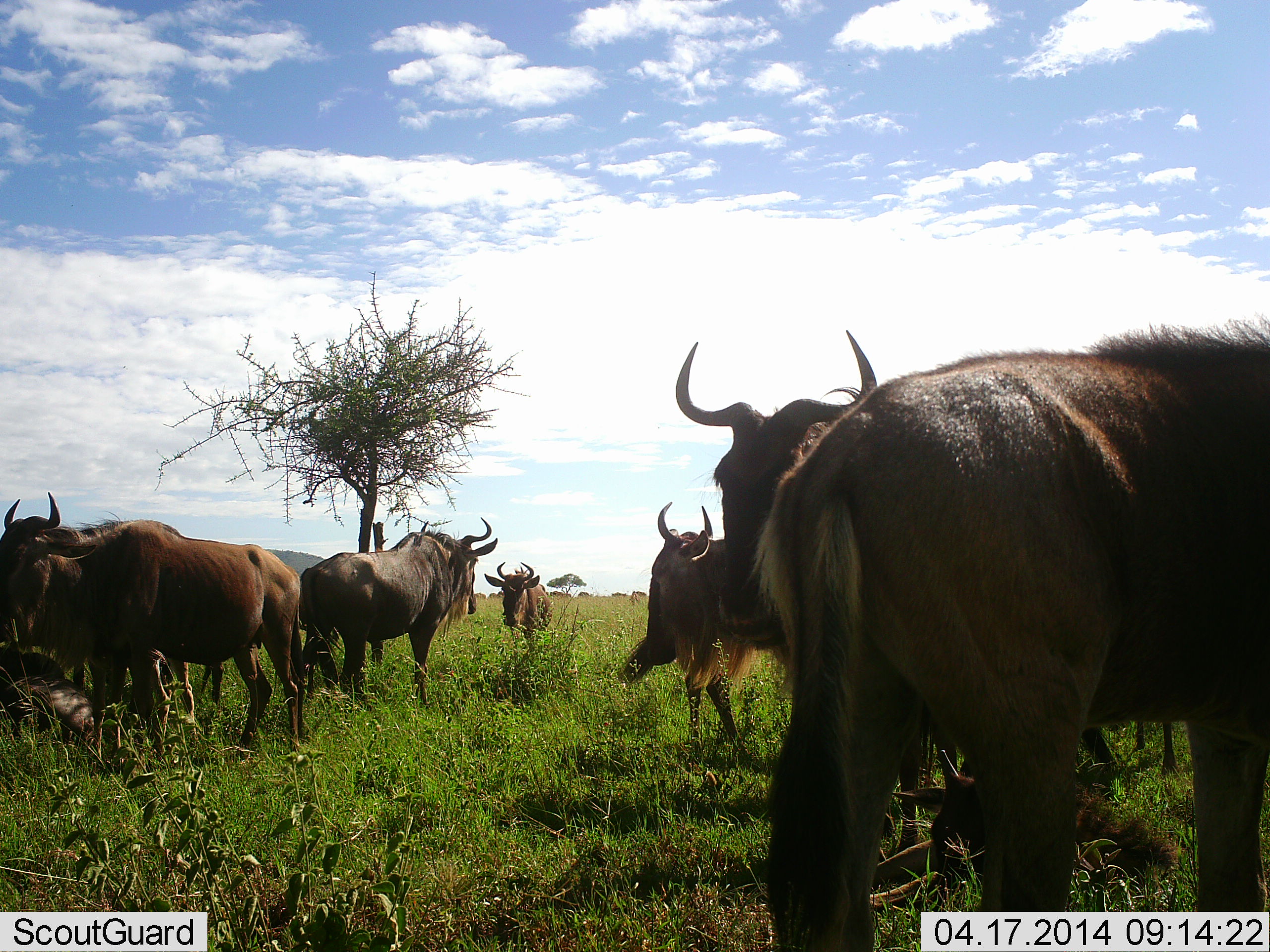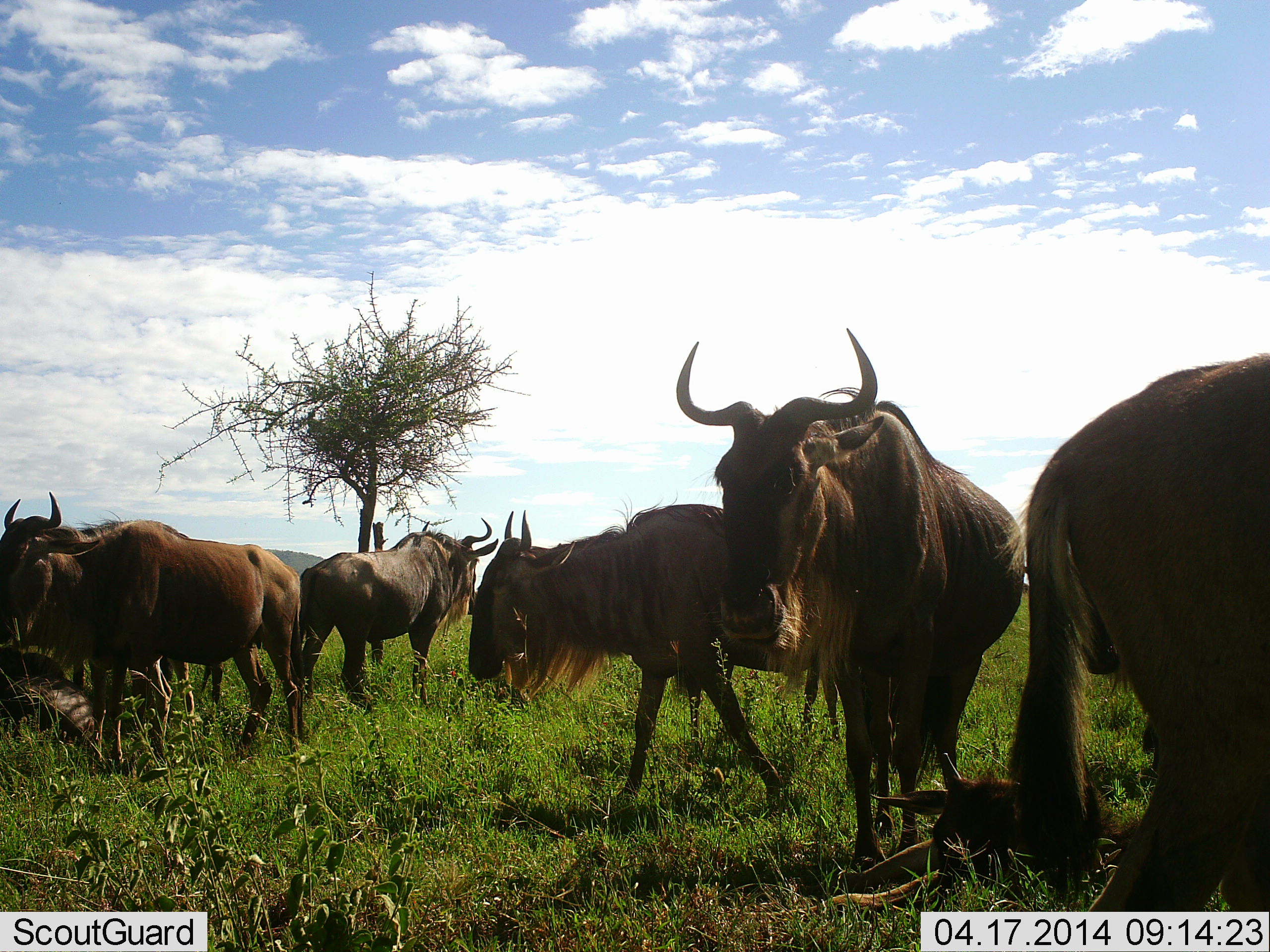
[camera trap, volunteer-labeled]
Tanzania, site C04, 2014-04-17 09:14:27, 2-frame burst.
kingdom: Animalia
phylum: Chordata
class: Mammalia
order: Artiodactyla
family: Bovidae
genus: Connochaetes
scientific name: Connochaetes taurinus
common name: blue wildebeest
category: wildebeest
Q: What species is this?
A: Wildebeest (blue wildebeest) (Connochaetes taurinus).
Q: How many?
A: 7.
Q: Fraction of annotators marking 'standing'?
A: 90%.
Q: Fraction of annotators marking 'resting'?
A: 20%.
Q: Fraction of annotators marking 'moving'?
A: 30%.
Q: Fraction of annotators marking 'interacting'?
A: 0%.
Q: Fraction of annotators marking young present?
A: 10%.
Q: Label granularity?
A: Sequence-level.